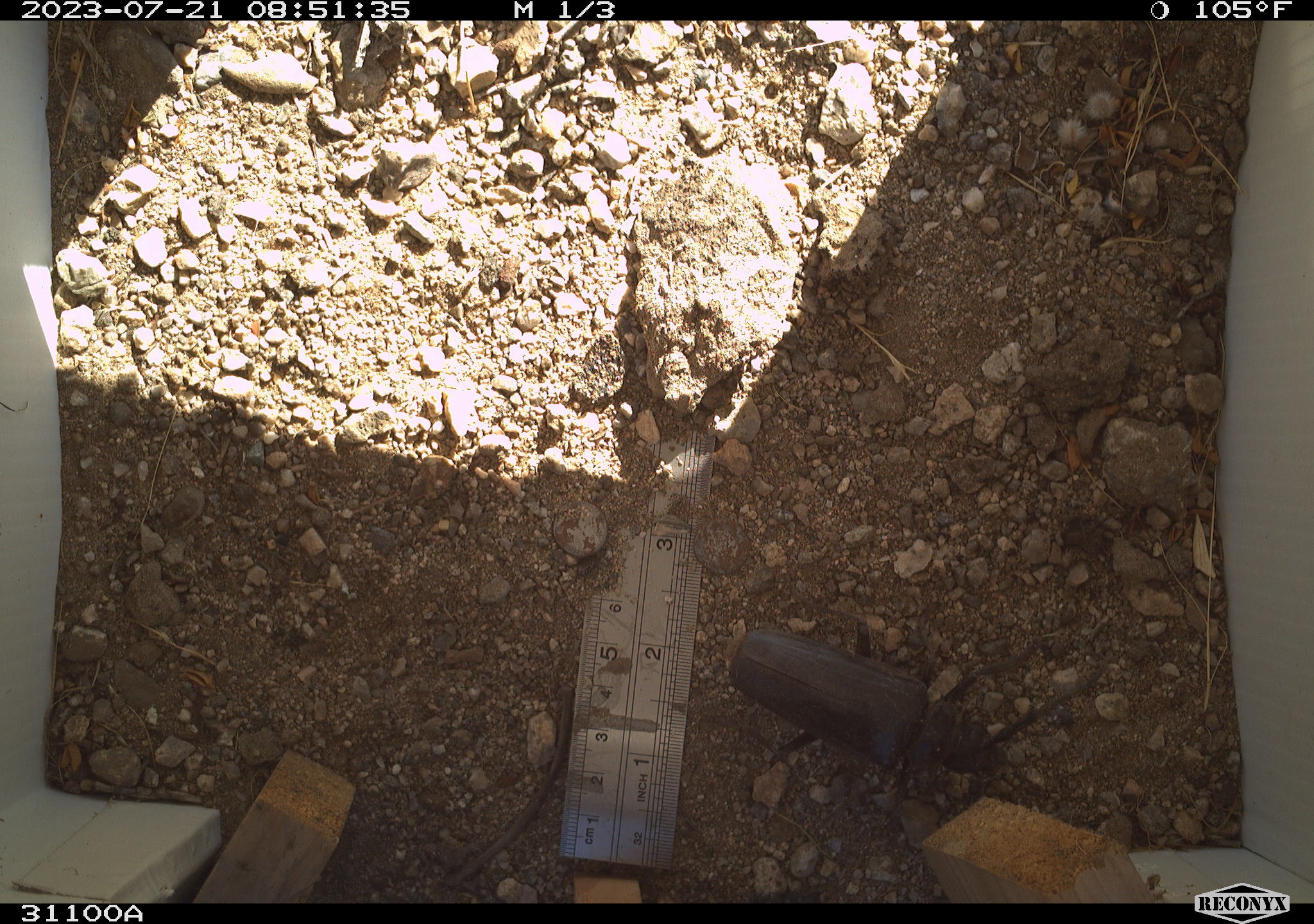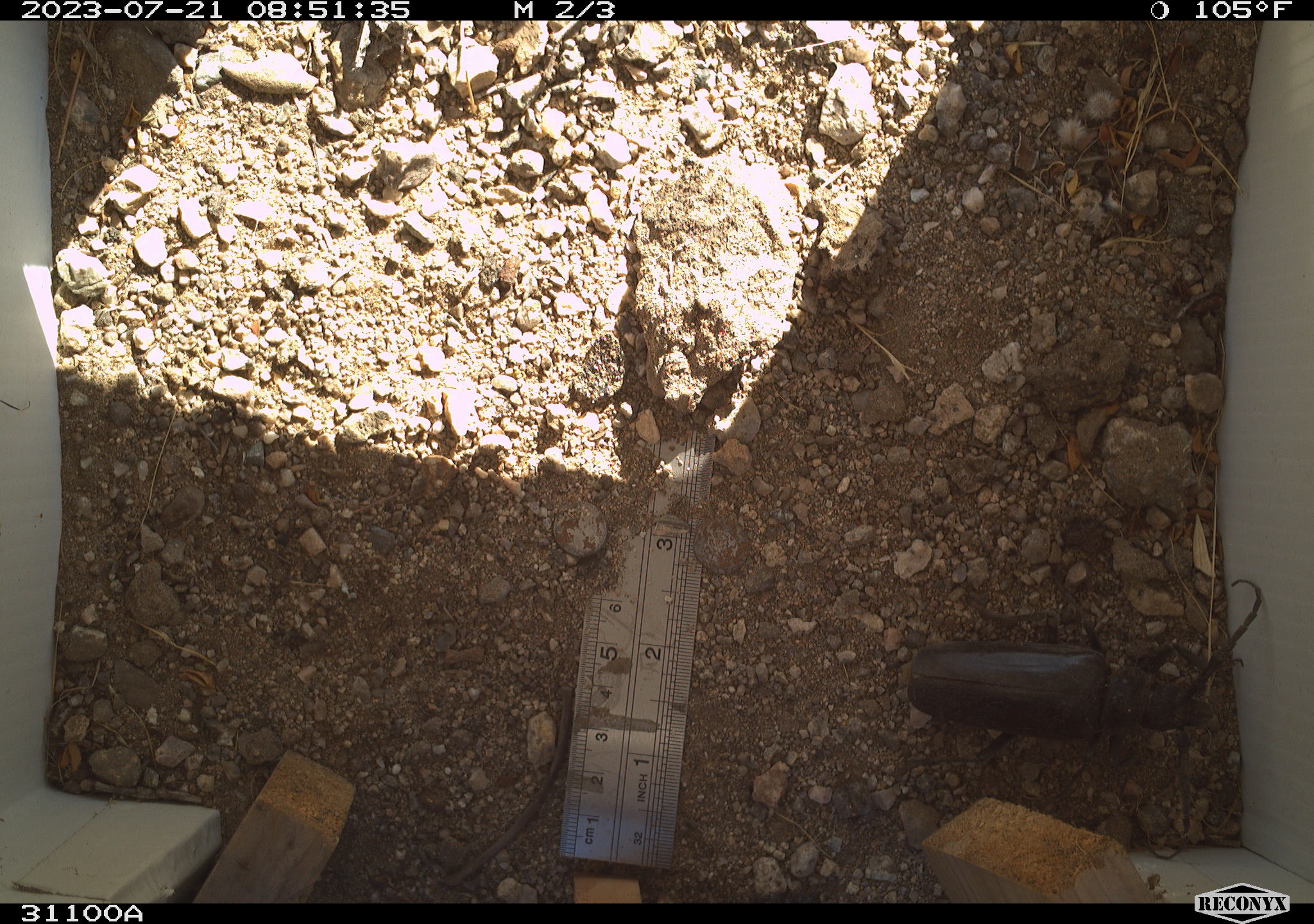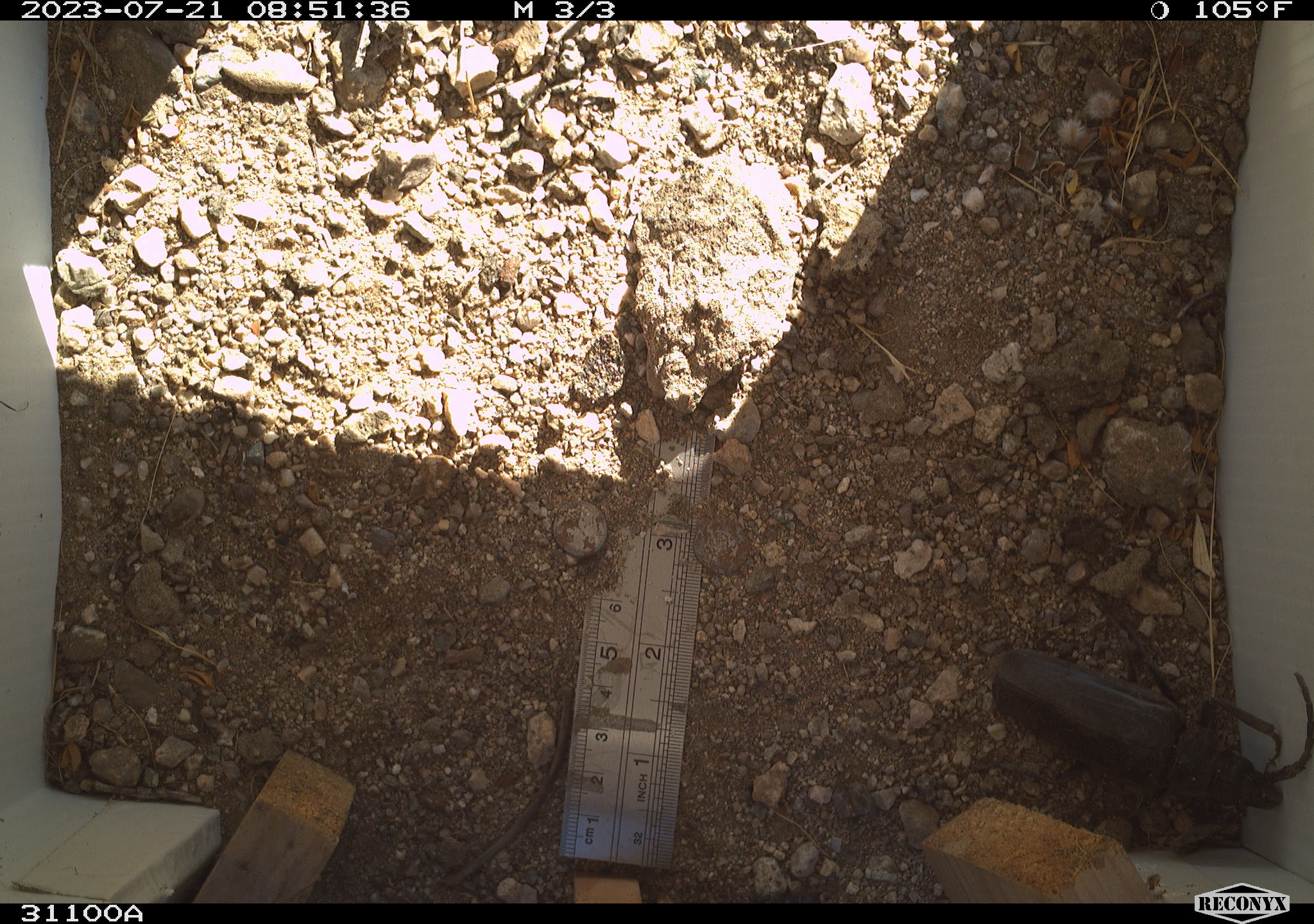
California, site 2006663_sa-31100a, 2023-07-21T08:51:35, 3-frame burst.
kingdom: Animalia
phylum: Arthropoda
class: Insecta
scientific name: Insecta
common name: insect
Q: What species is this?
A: Insect (Insecta).